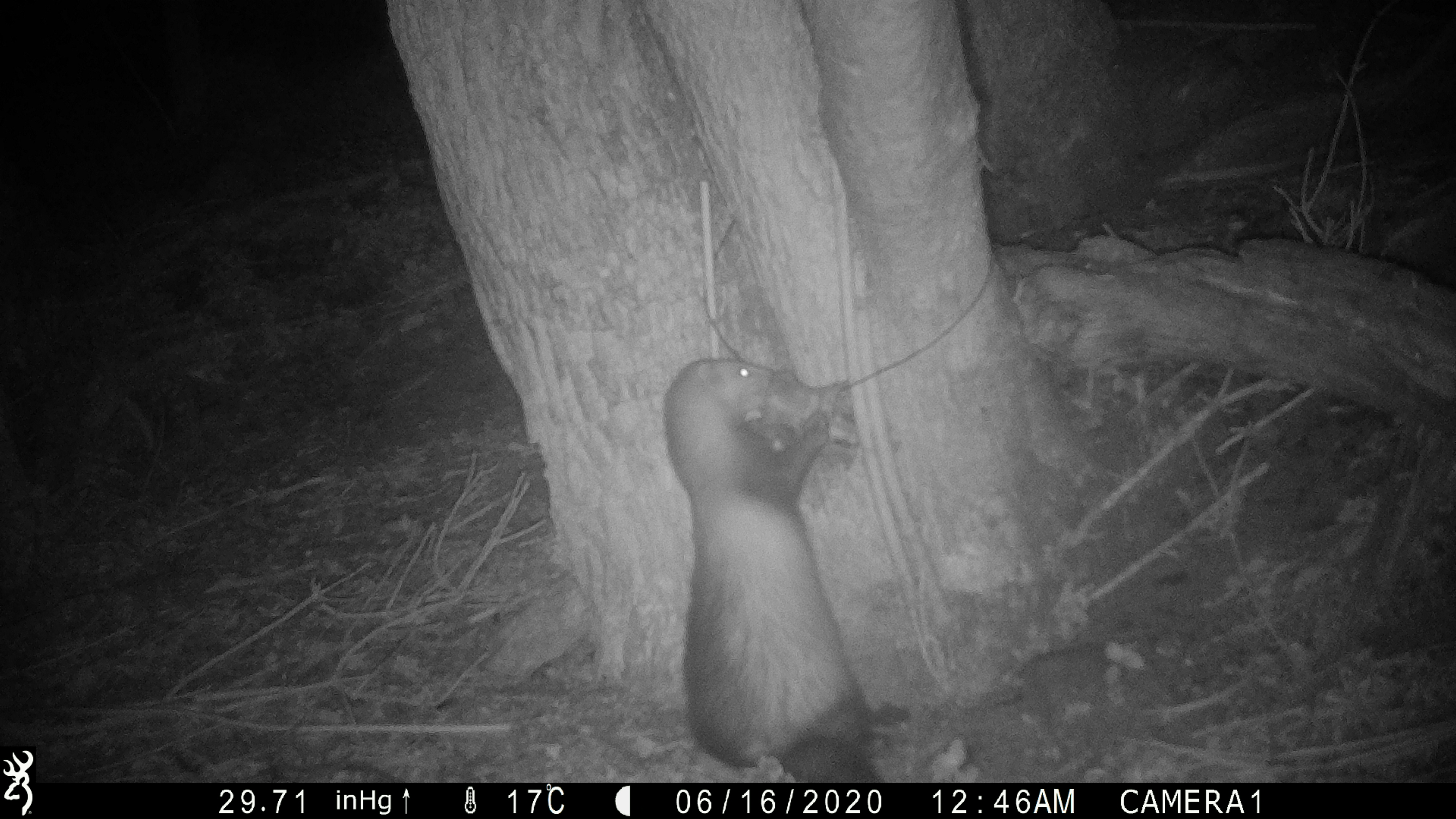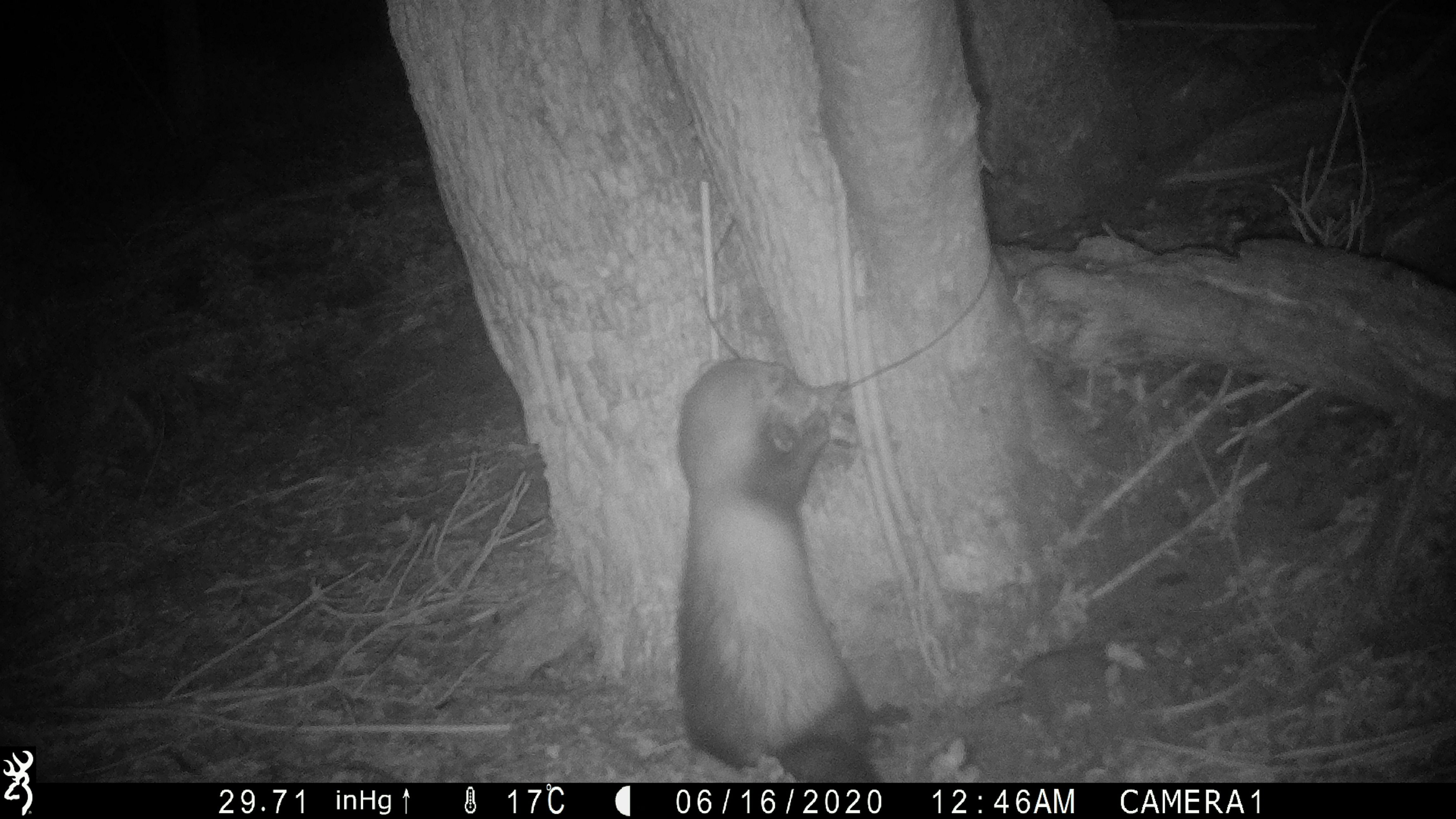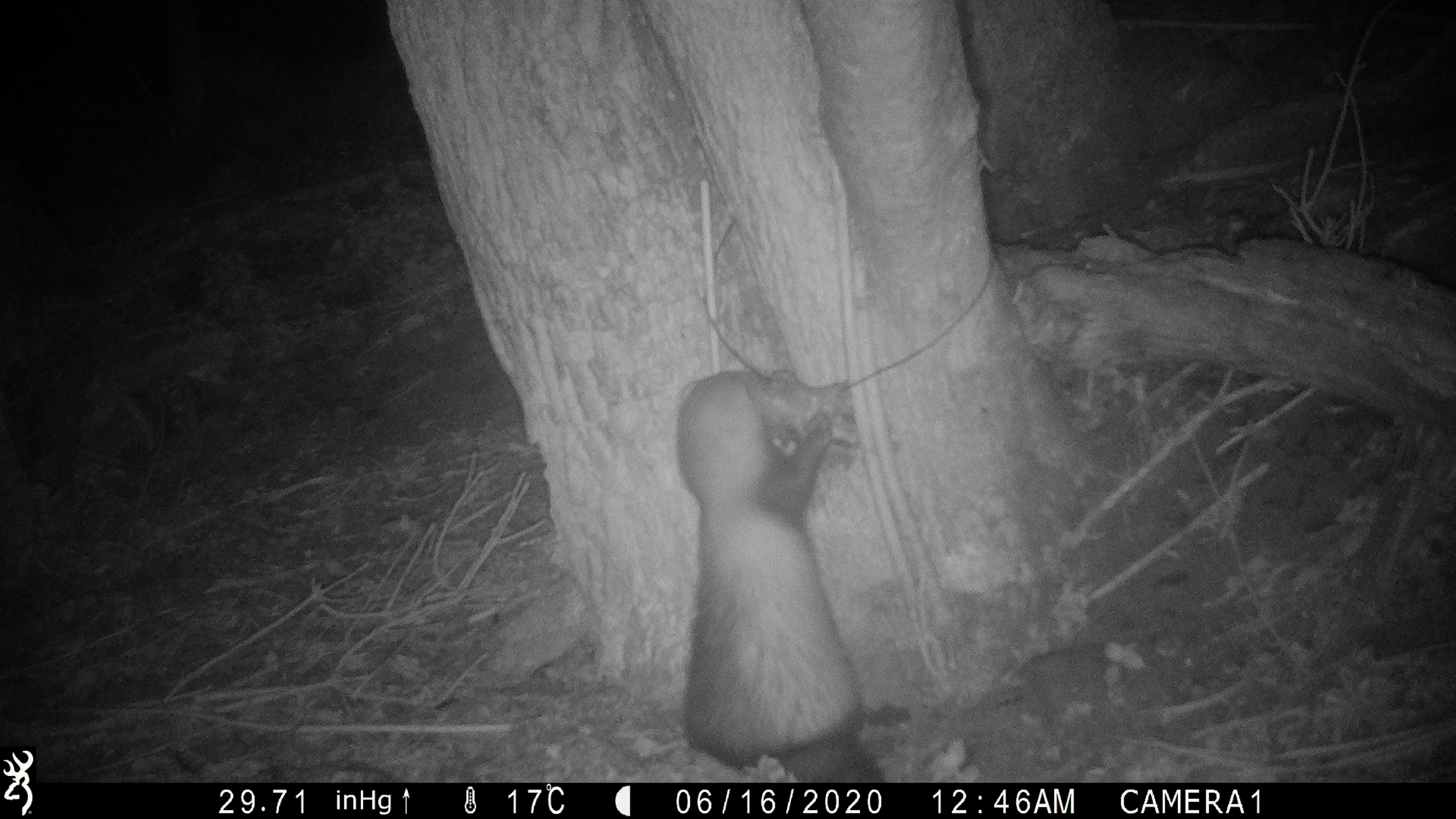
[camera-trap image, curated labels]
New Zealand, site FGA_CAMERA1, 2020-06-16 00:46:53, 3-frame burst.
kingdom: Animalia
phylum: Chordata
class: Mammalia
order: Carnivora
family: Mustelidae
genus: Mustela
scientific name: Mustela furo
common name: ferret